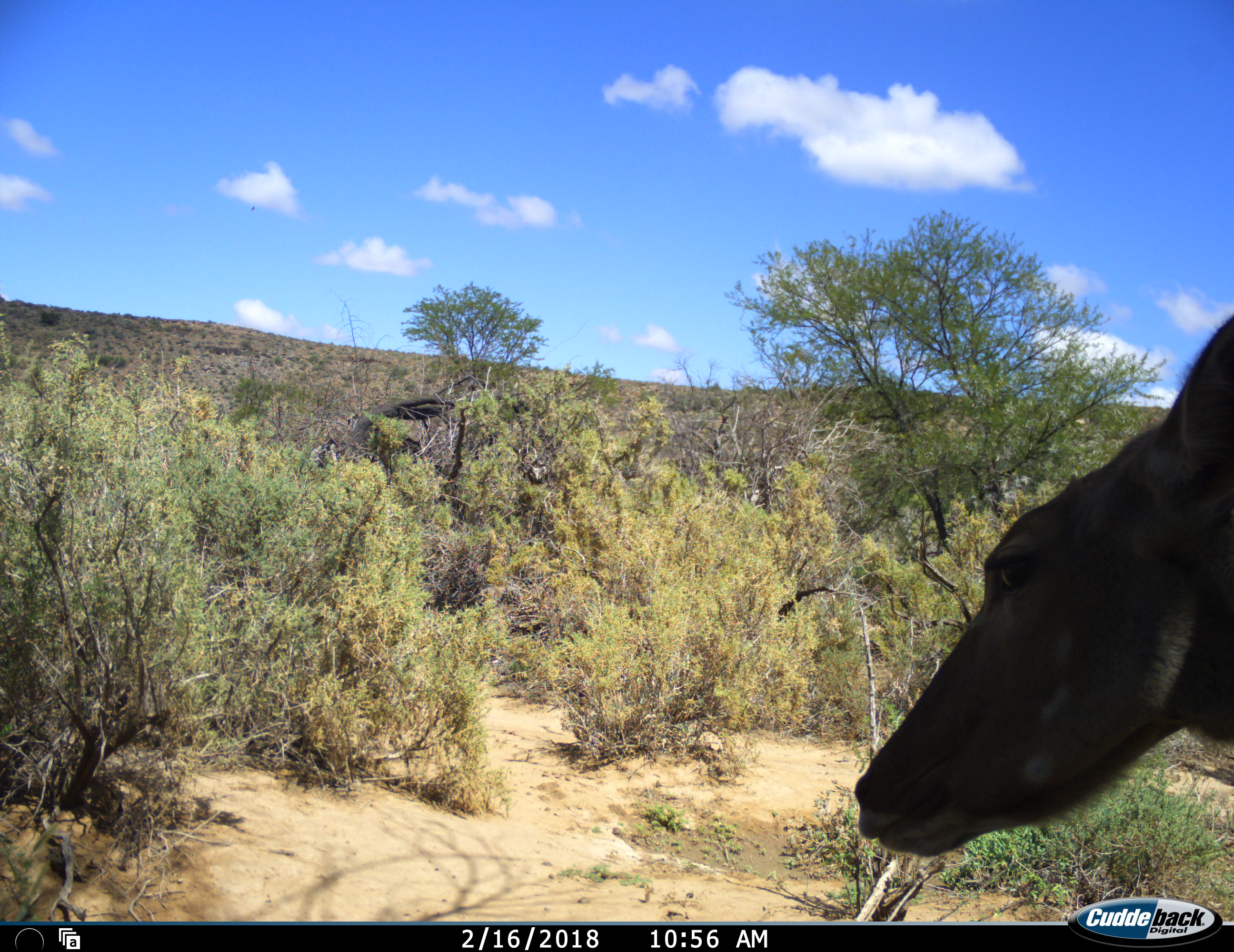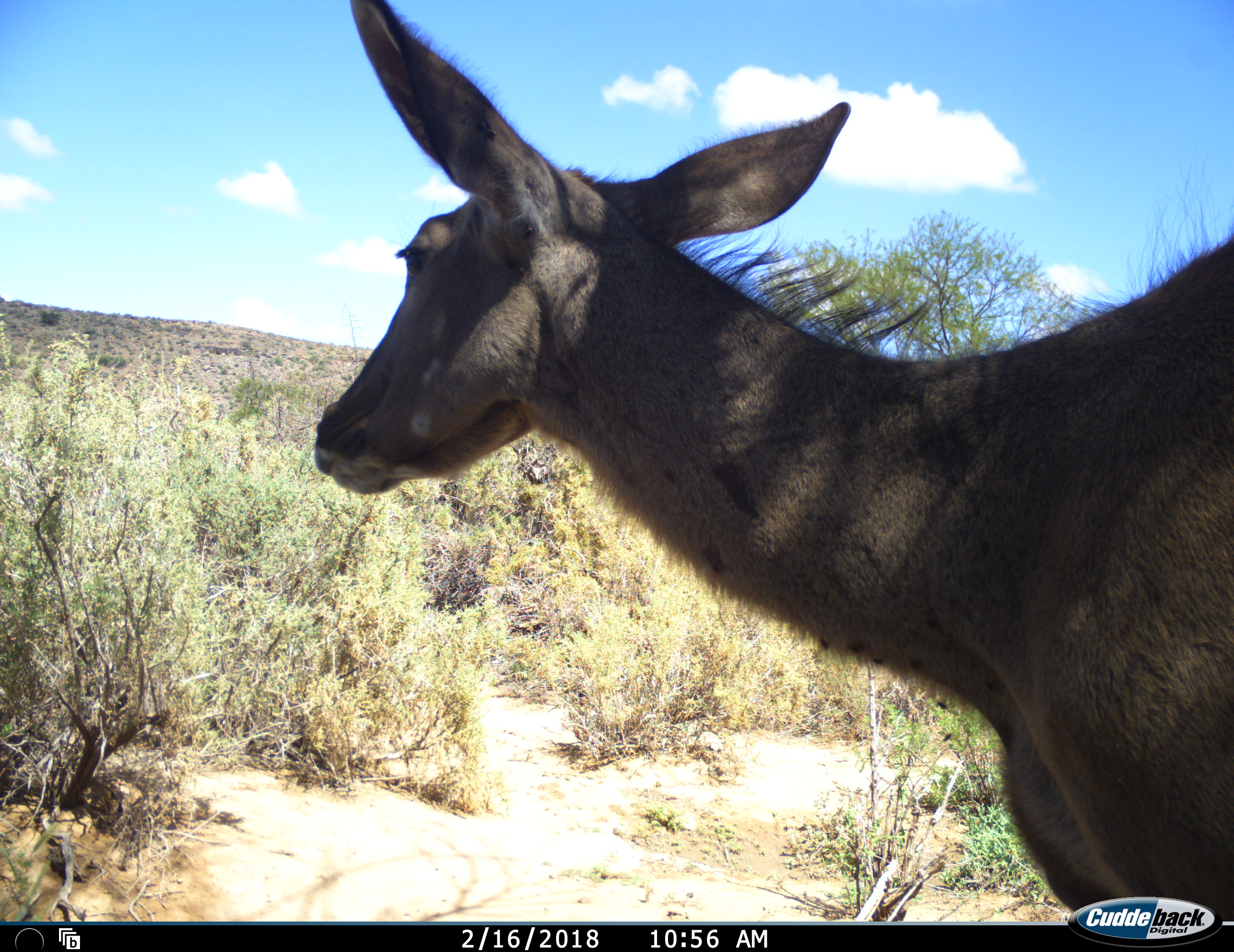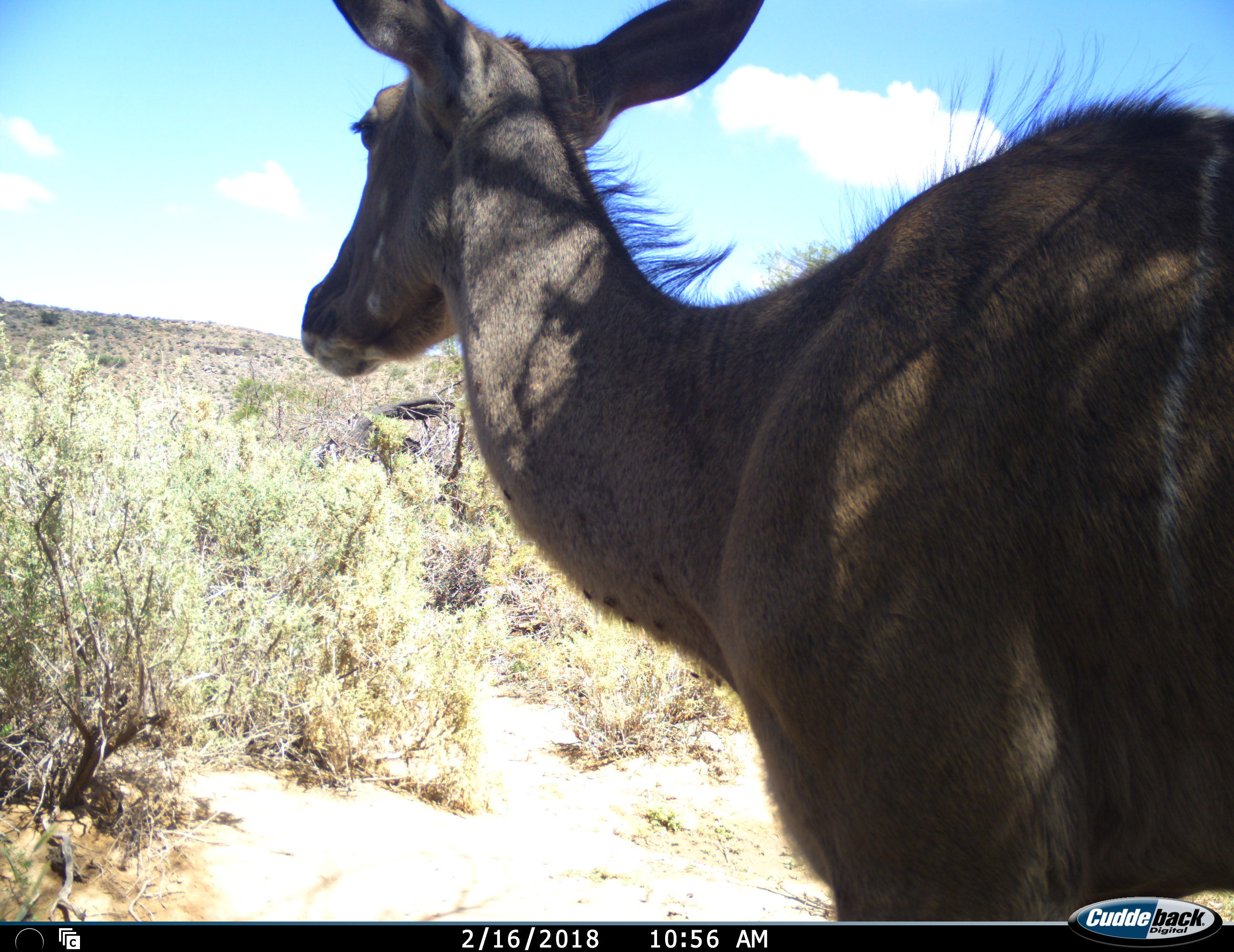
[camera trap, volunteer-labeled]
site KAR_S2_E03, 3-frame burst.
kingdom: Animalia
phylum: Chordata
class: Mammalia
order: Artiodactyla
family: Bovidae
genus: Tragelaphus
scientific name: Tragelaphus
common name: kudu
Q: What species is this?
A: Kudu (Tragelaphus).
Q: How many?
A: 1.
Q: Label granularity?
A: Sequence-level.